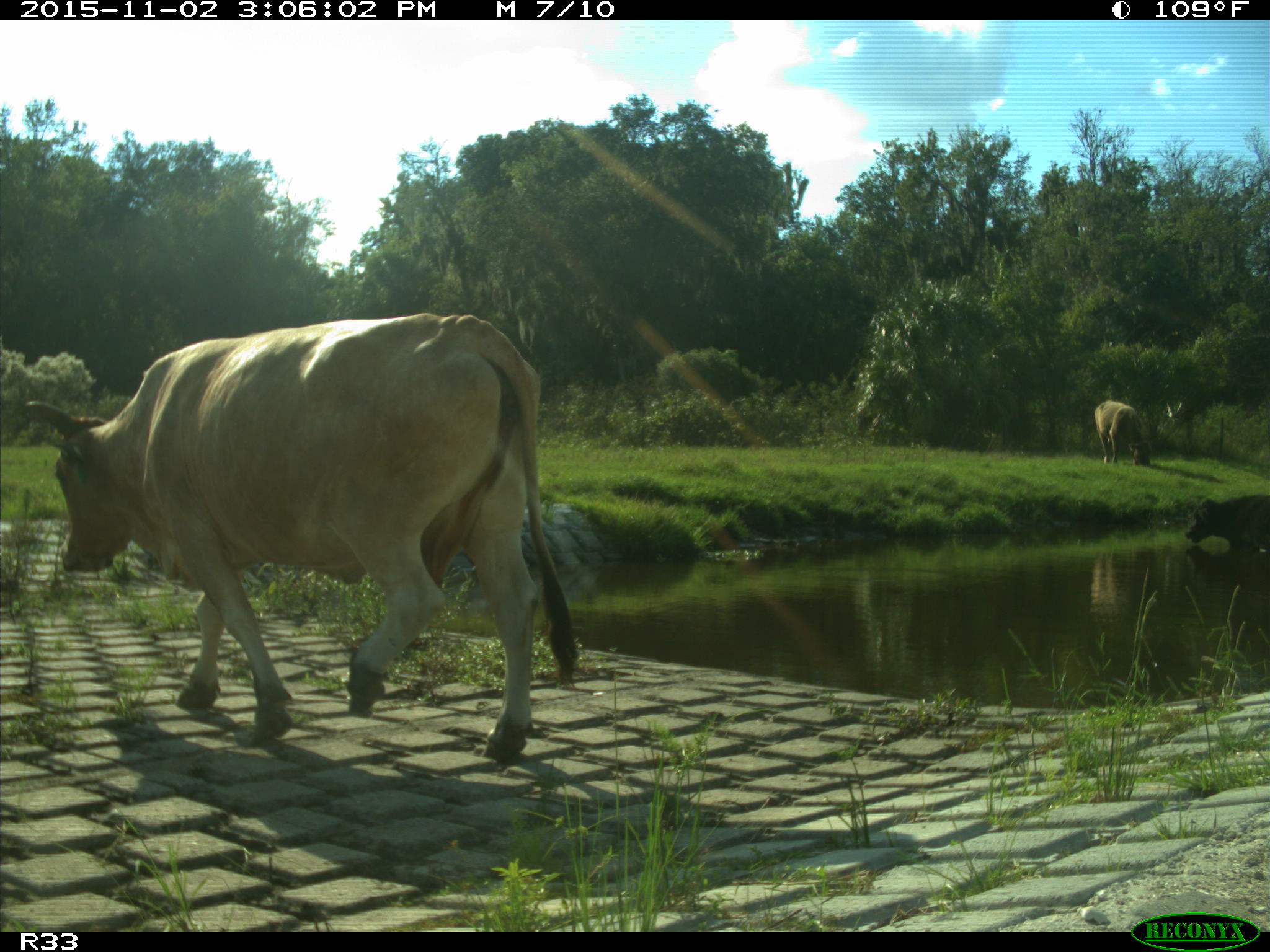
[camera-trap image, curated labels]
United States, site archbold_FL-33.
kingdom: Animalia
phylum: Chordata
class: Mammalia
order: Artiodactyla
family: Bovidae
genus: Bos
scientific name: Bos taurus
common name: domestic cow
Bos taurus (domestic cow).